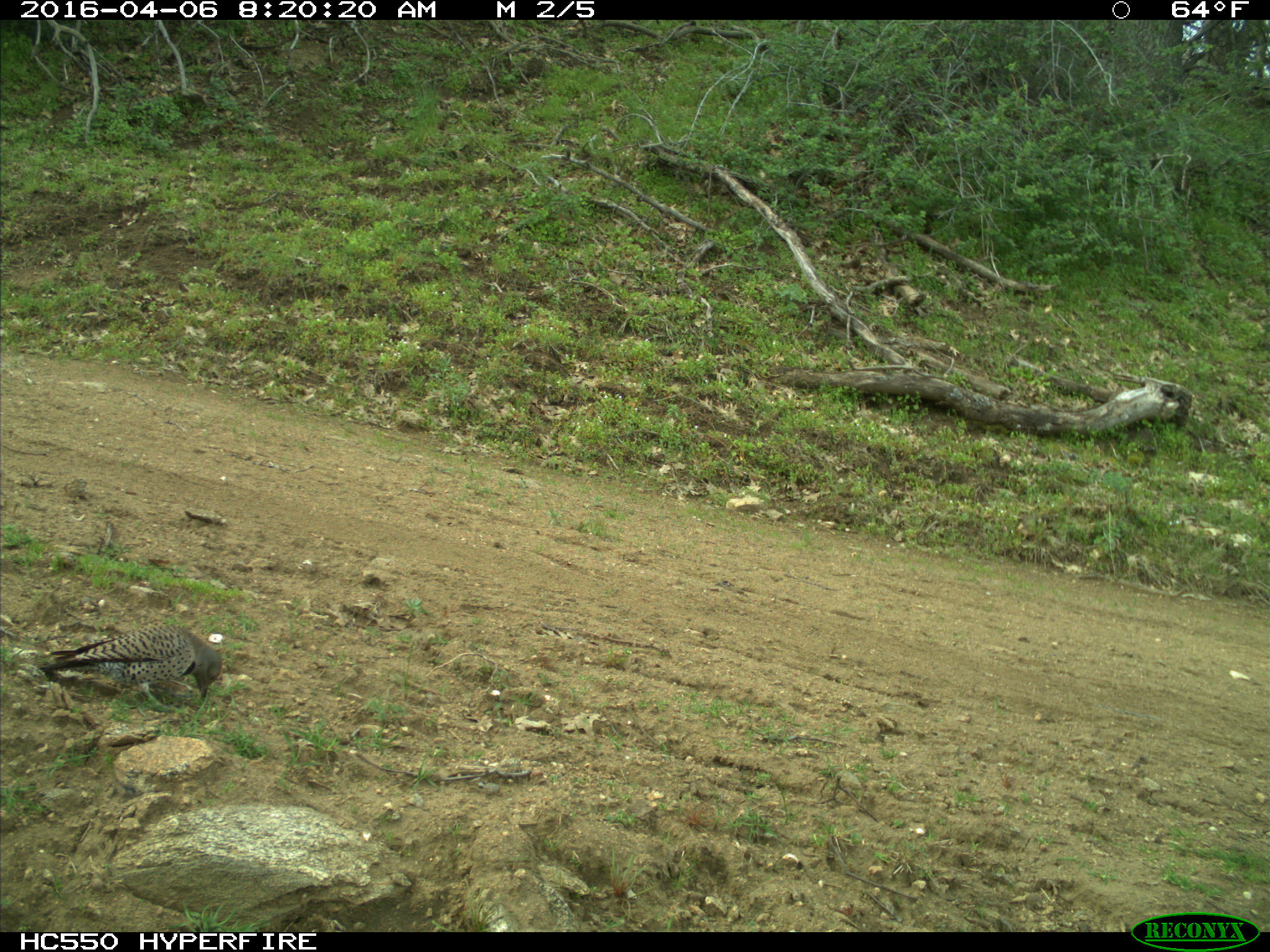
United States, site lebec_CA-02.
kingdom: Animalia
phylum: Chordata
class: Aves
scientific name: Aves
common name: birds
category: unidentified bird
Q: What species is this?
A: Unidentified bird (birds) (Aves).